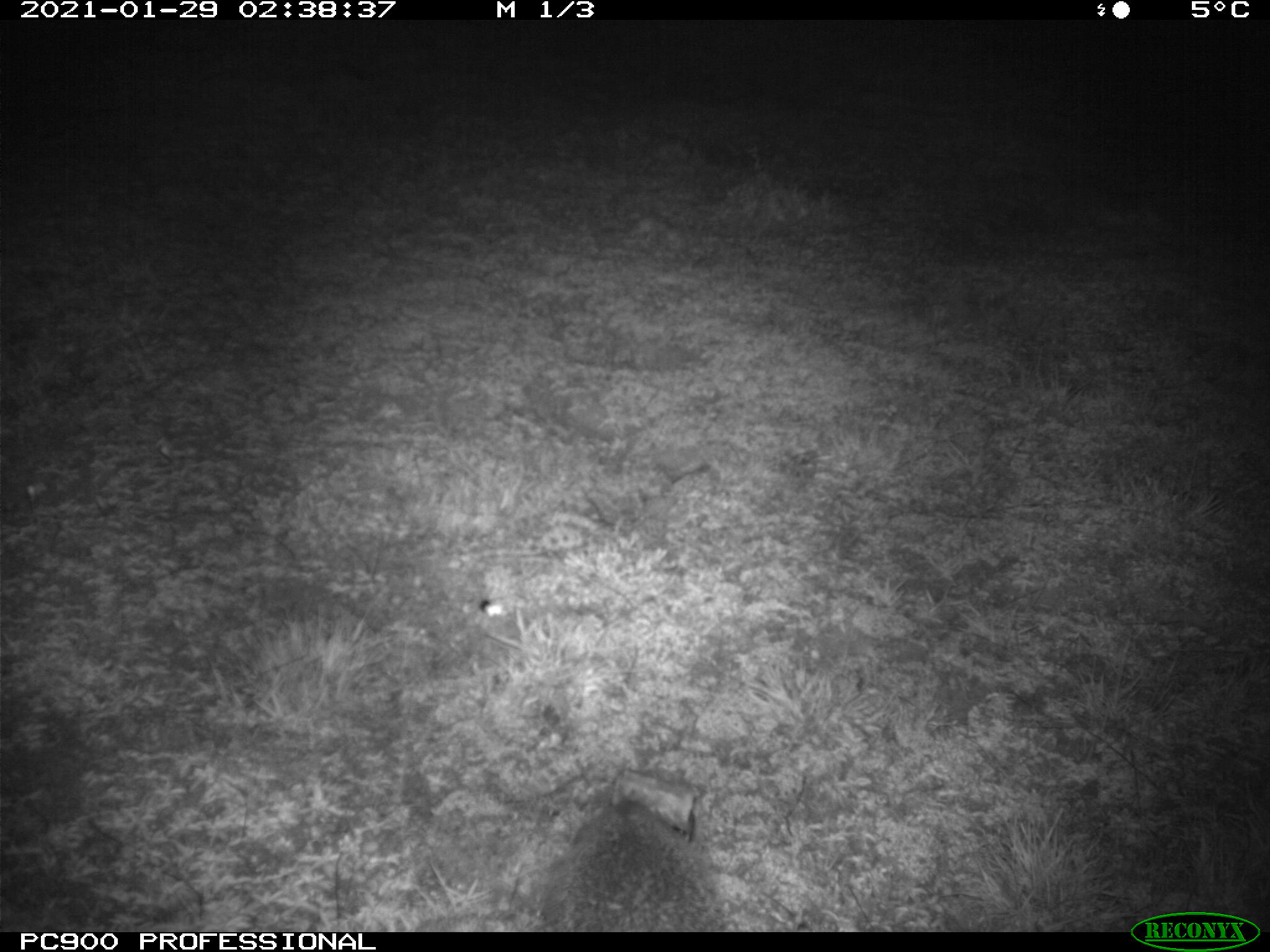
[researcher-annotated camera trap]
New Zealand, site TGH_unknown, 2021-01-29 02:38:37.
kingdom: Animalia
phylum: Chordata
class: Mammalia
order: Eulipotyphla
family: Erinaceidae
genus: Erinaceus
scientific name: Erinaceus europaeus europaeus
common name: european hedgehog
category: hedgehog